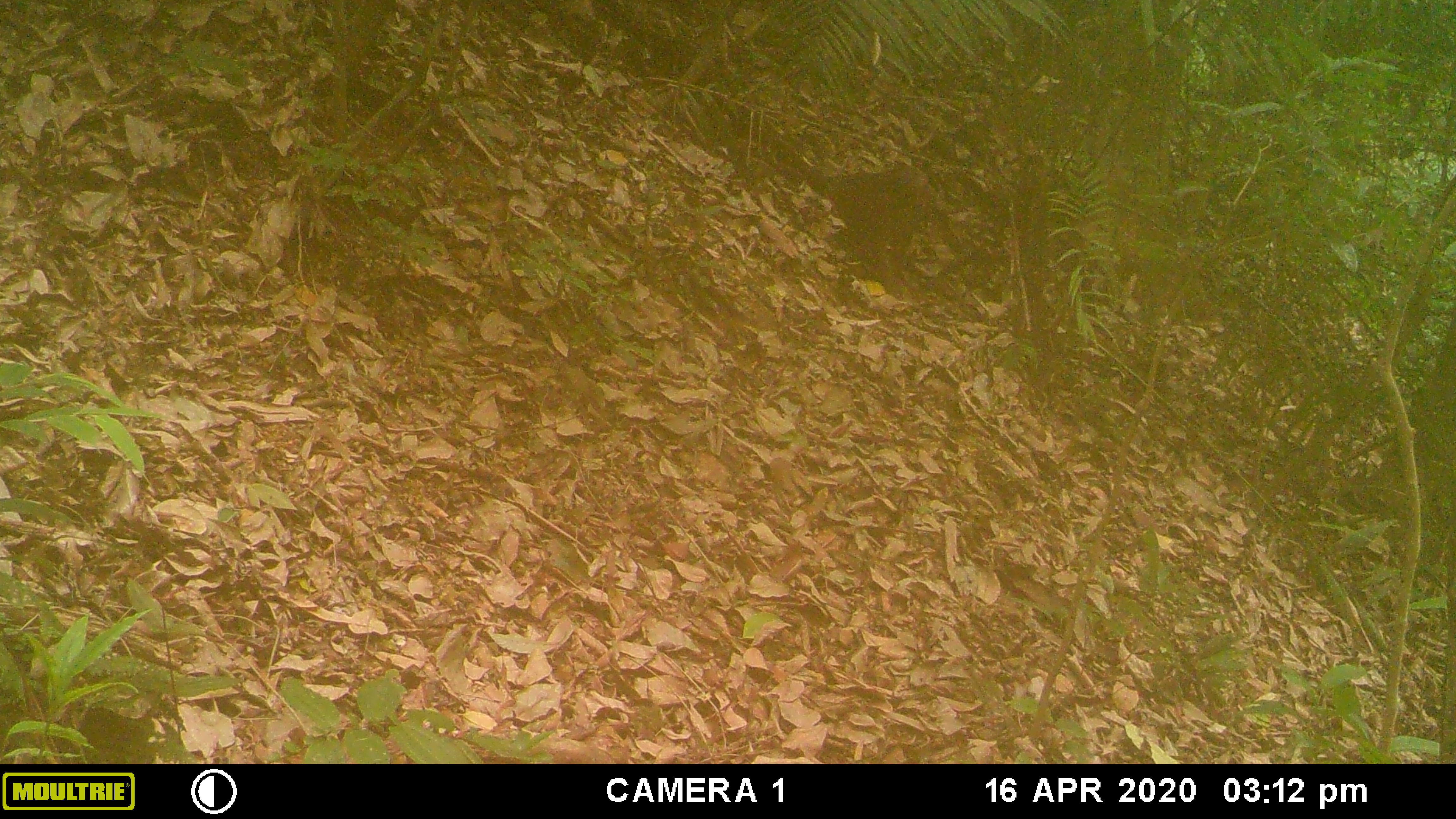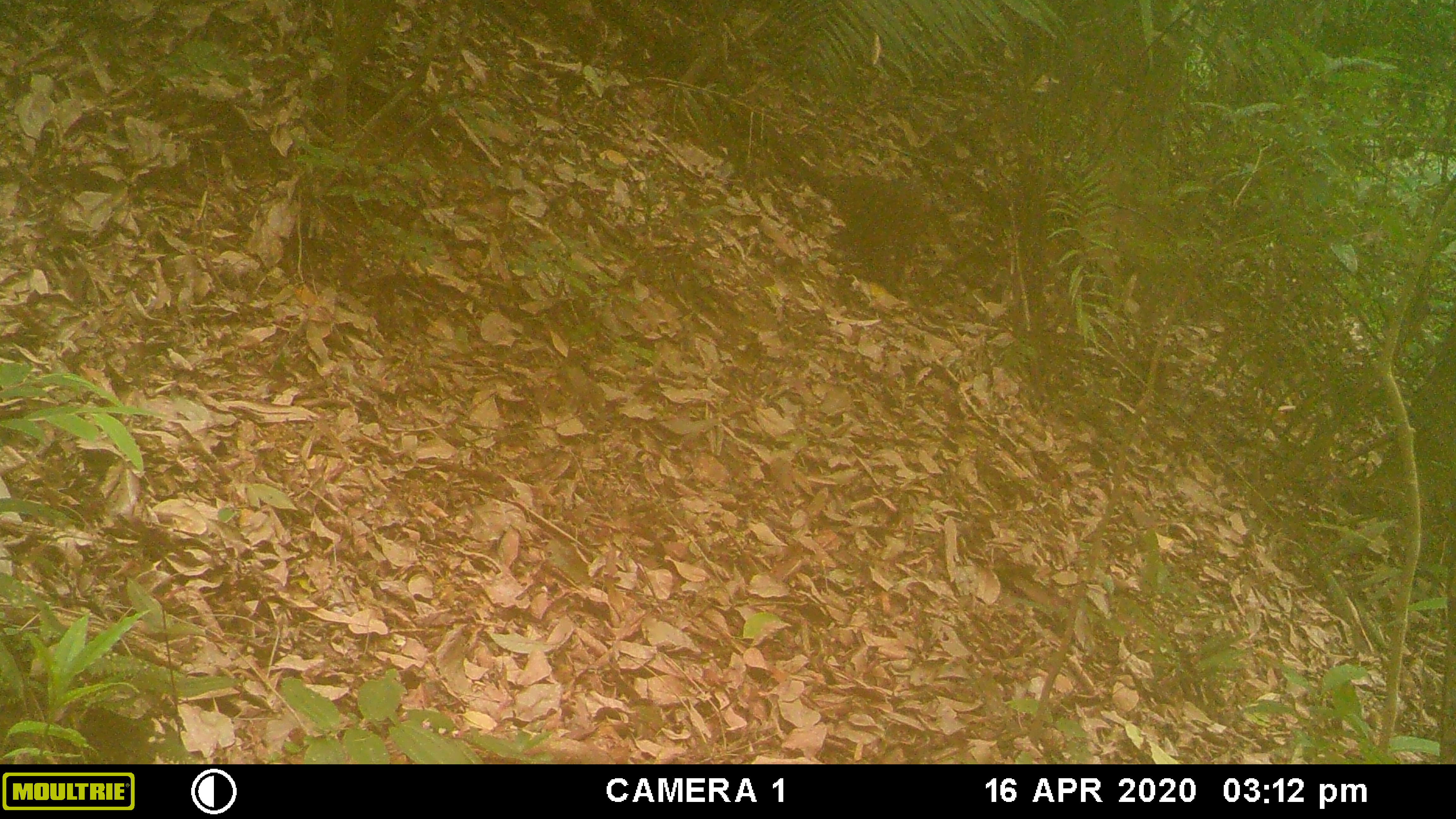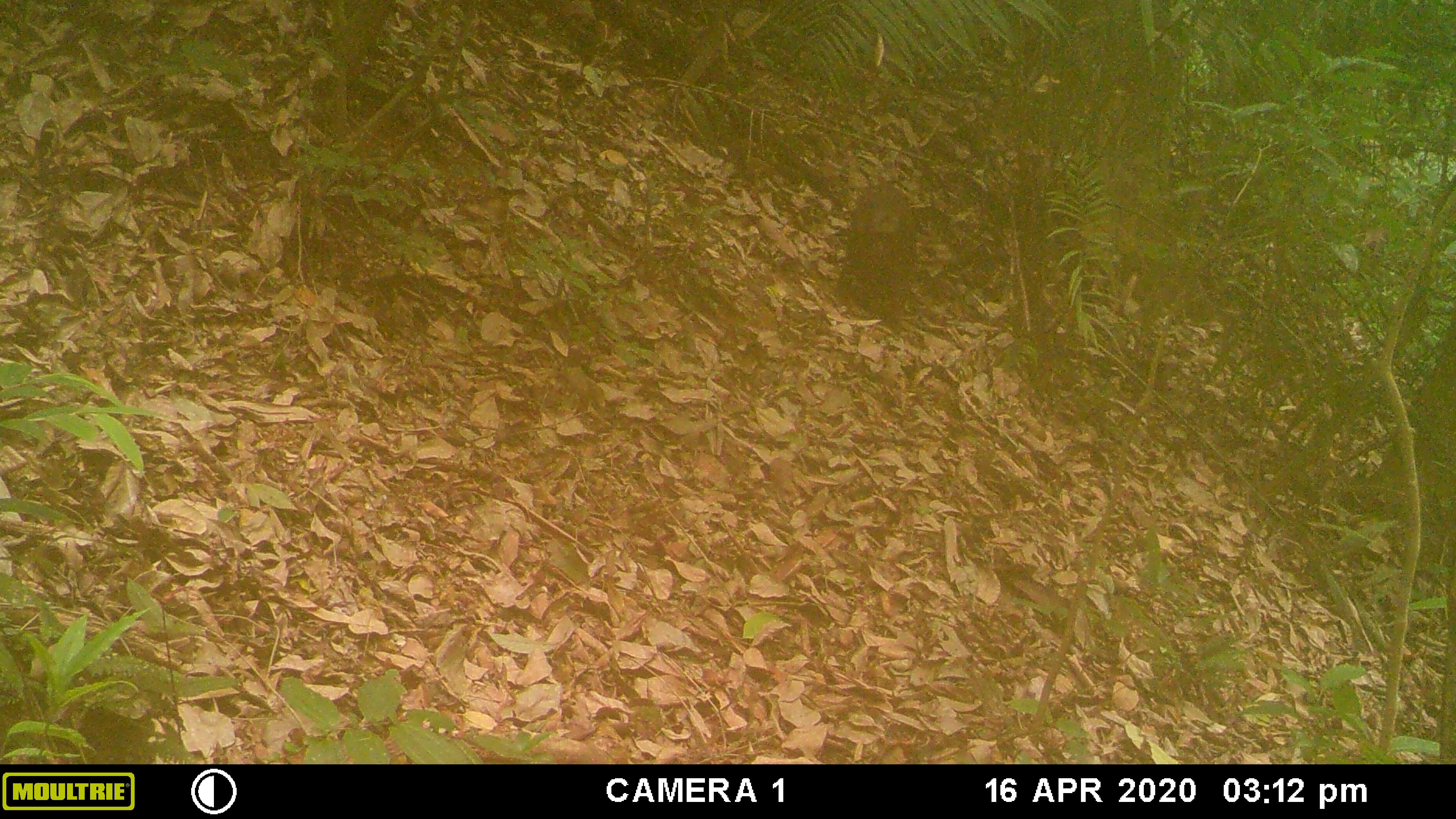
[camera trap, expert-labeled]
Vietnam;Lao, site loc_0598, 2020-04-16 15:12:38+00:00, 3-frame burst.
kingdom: Animalia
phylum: Chordata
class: Mammalia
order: Primates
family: Cercopithecidae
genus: Macaca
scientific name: Macaca arctoides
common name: stump-tailed macaque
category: stump tailed macaque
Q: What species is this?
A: Stump tailed macaque (stump-tailed macaque) (Macaca arctoides).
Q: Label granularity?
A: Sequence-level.